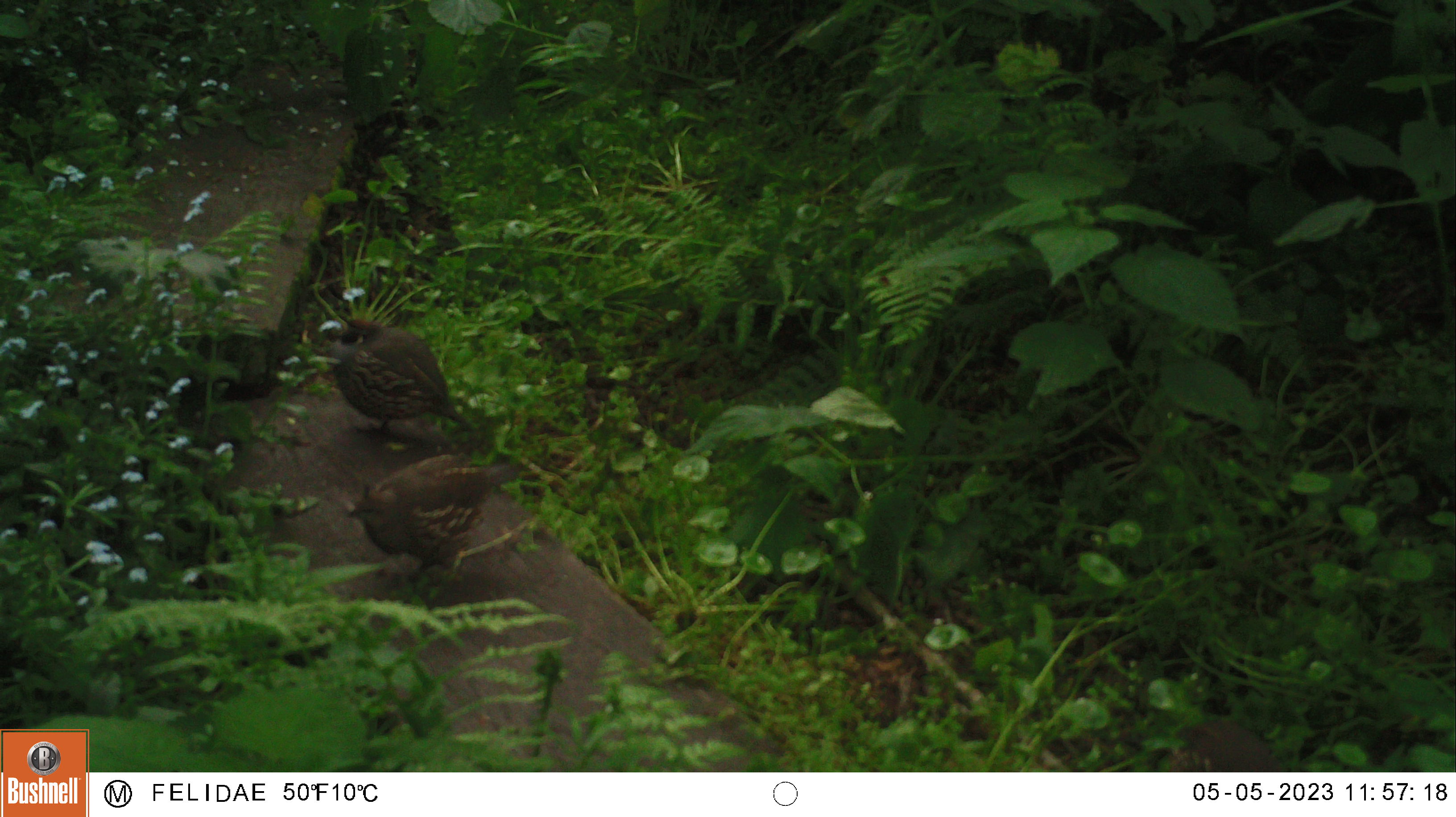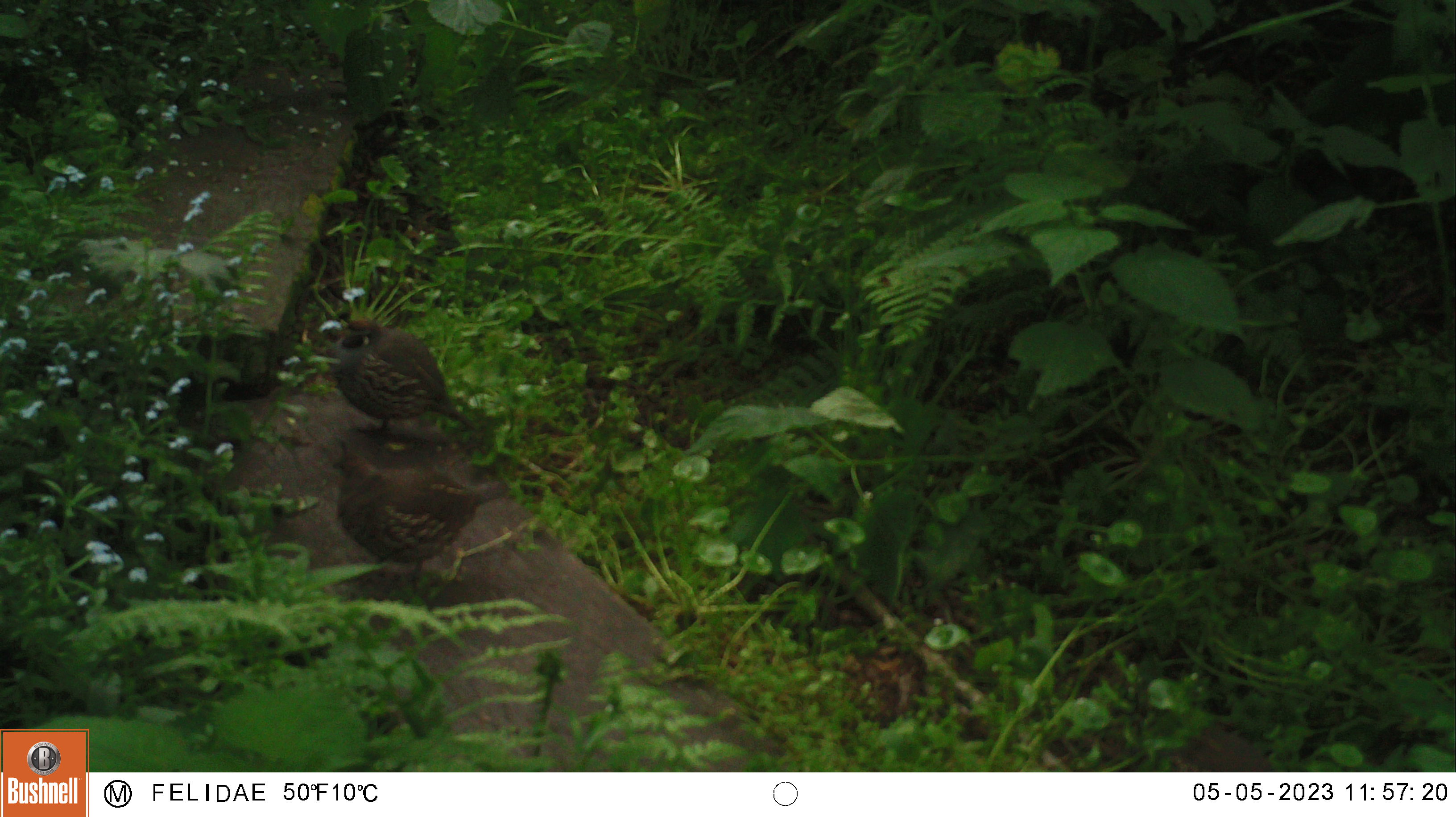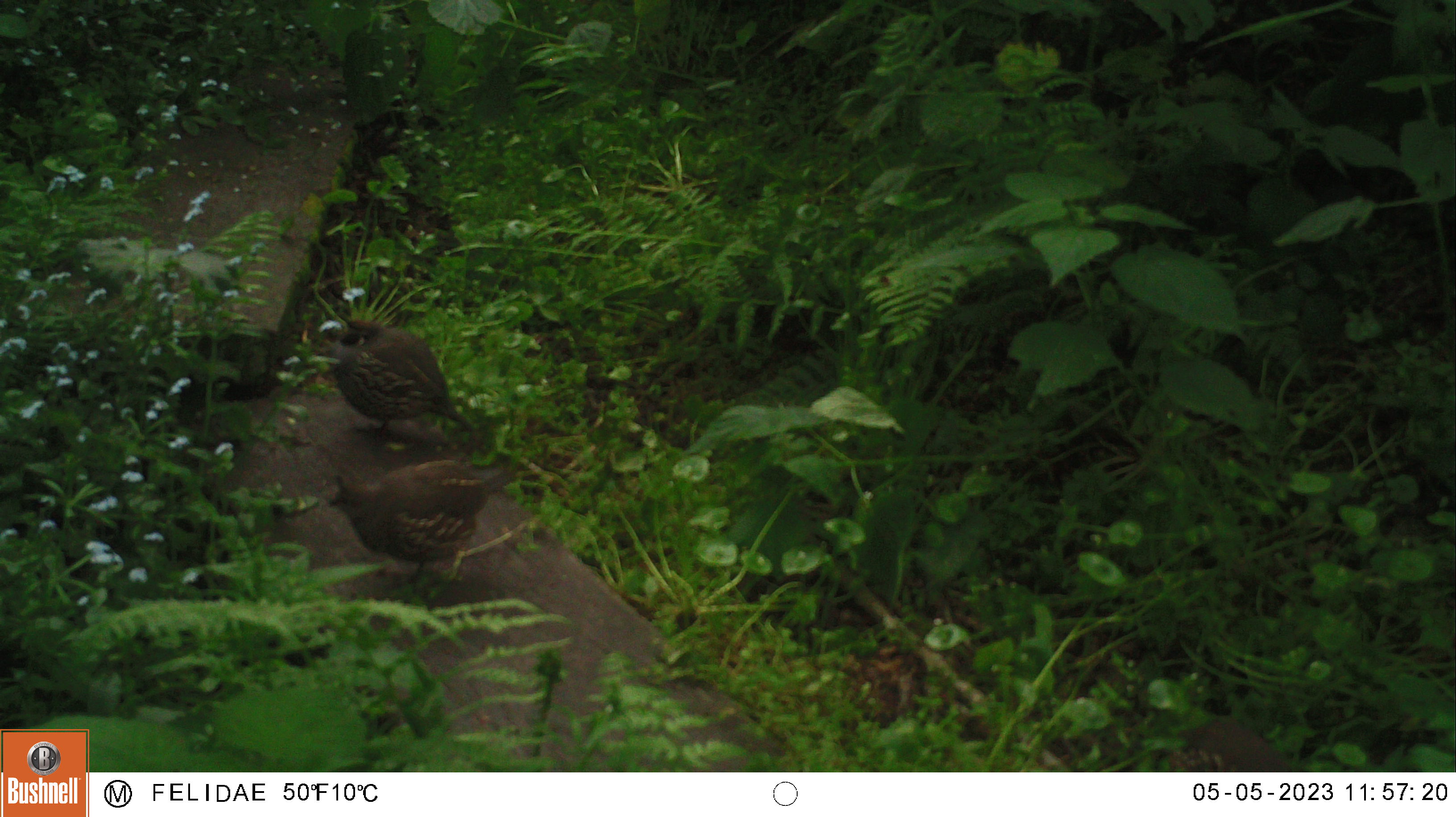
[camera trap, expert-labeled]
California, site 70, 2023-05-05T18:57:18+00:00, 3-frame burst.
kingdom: Animalia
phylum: Chordata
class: Aves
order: Galliformes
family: Odontophoridae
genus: Callipepla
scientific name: Callipepla californica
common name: california quail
California quail (Callipepla californica).